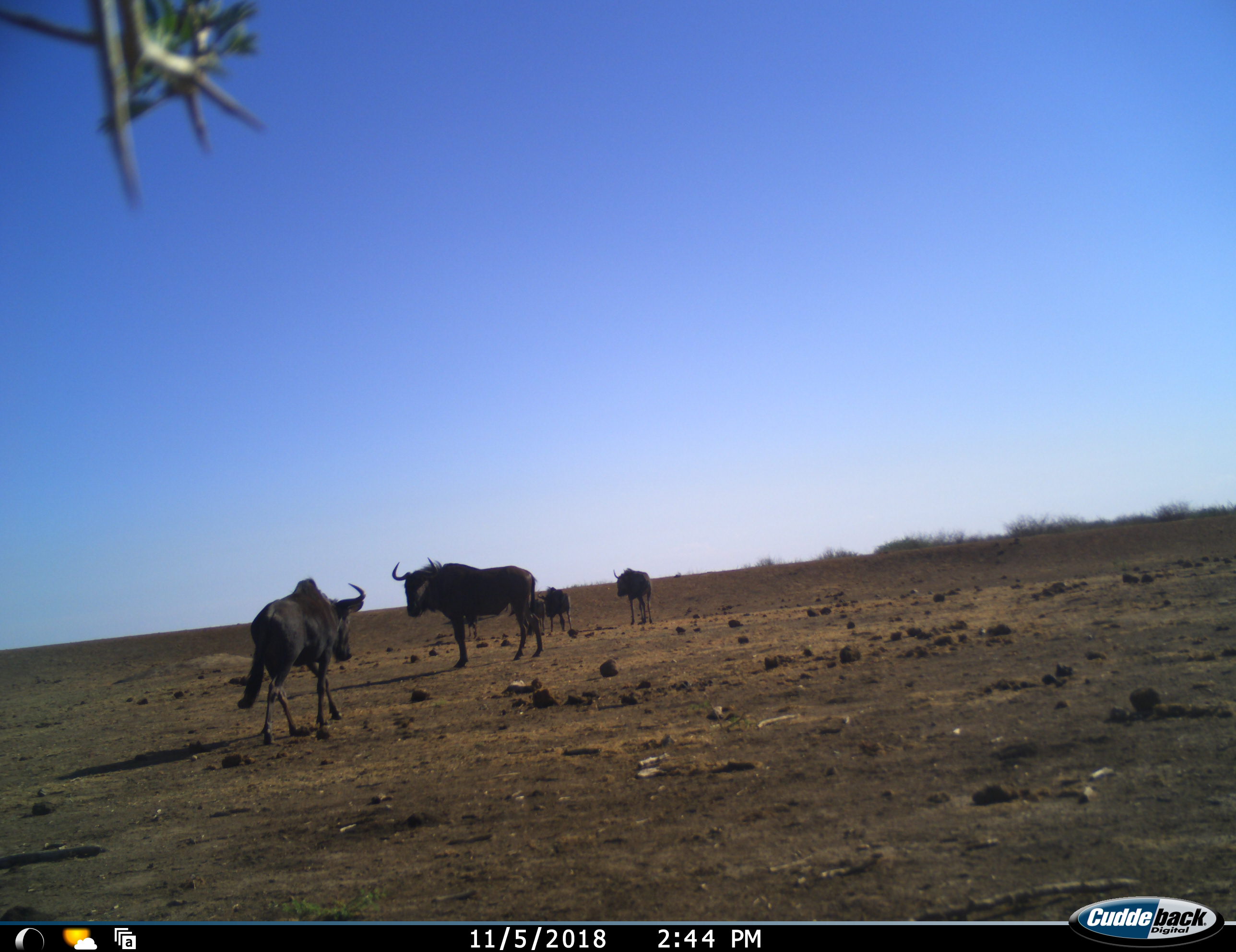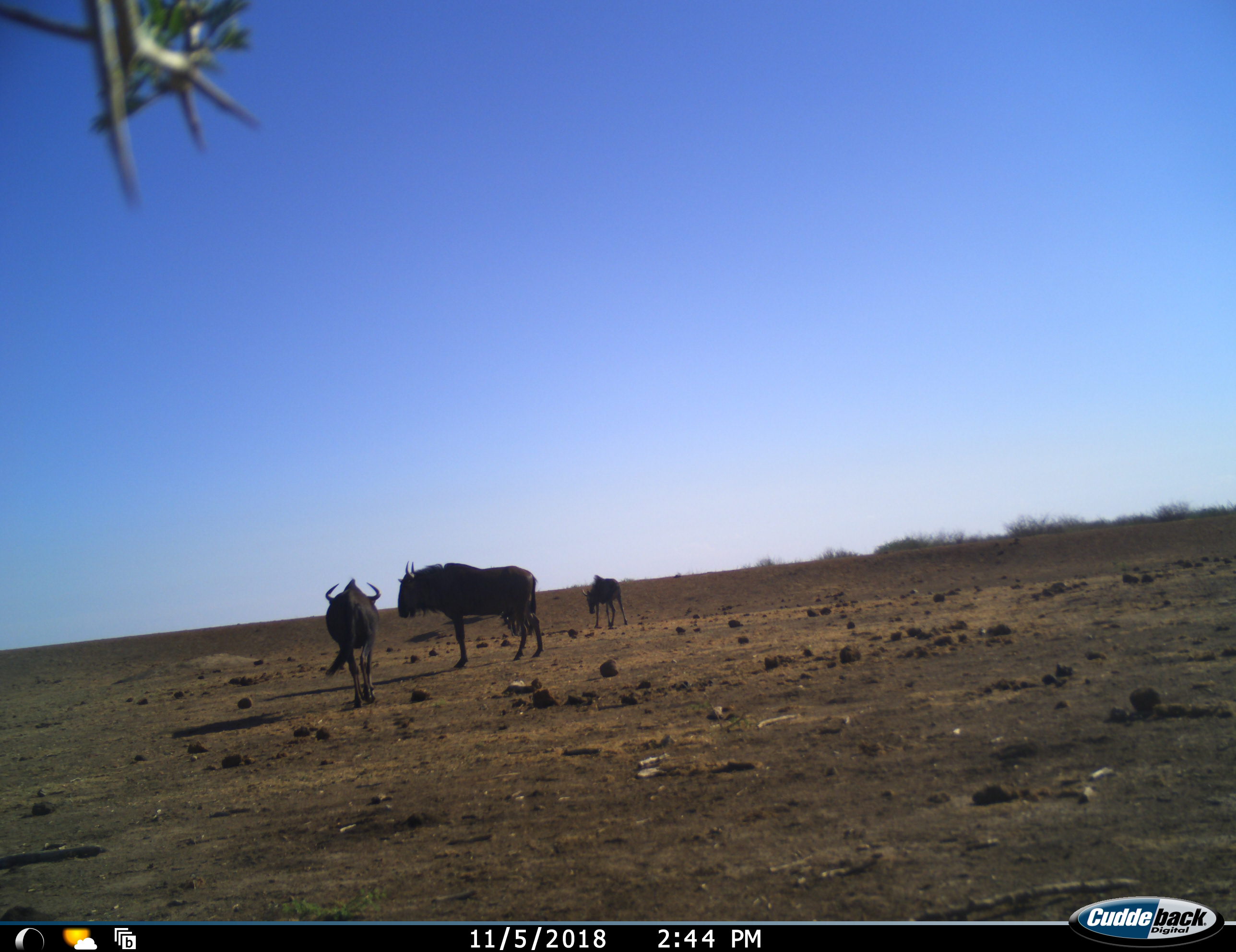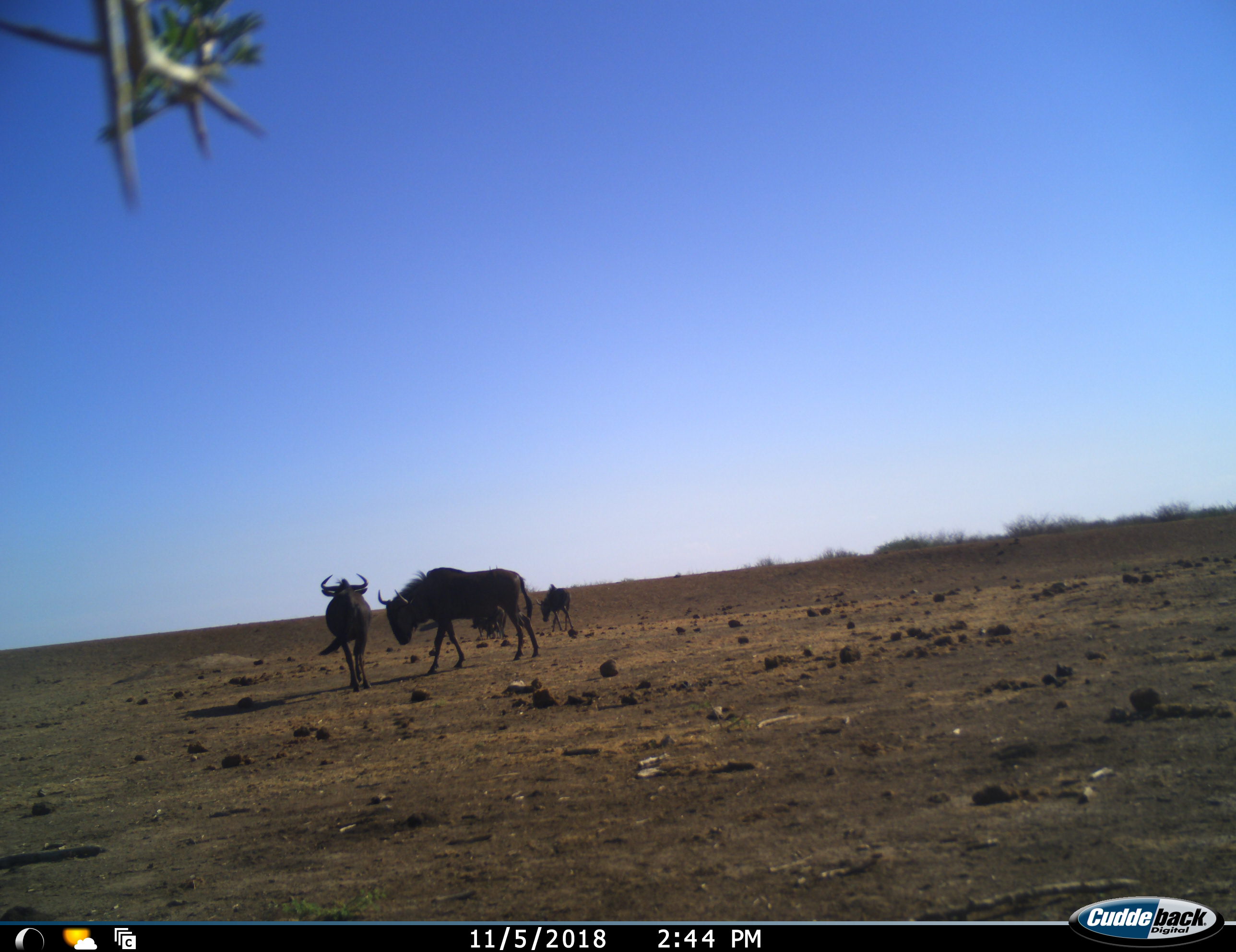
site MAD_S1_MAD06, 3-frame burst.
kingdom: Animalia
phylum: Chordata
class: Mammalia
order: Artiodactyla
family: Bovidae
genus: Connochaetes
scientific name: Connochaetes taurinus taurinus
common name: blue wildebeest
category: wildebeestblue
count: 4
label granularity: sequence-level